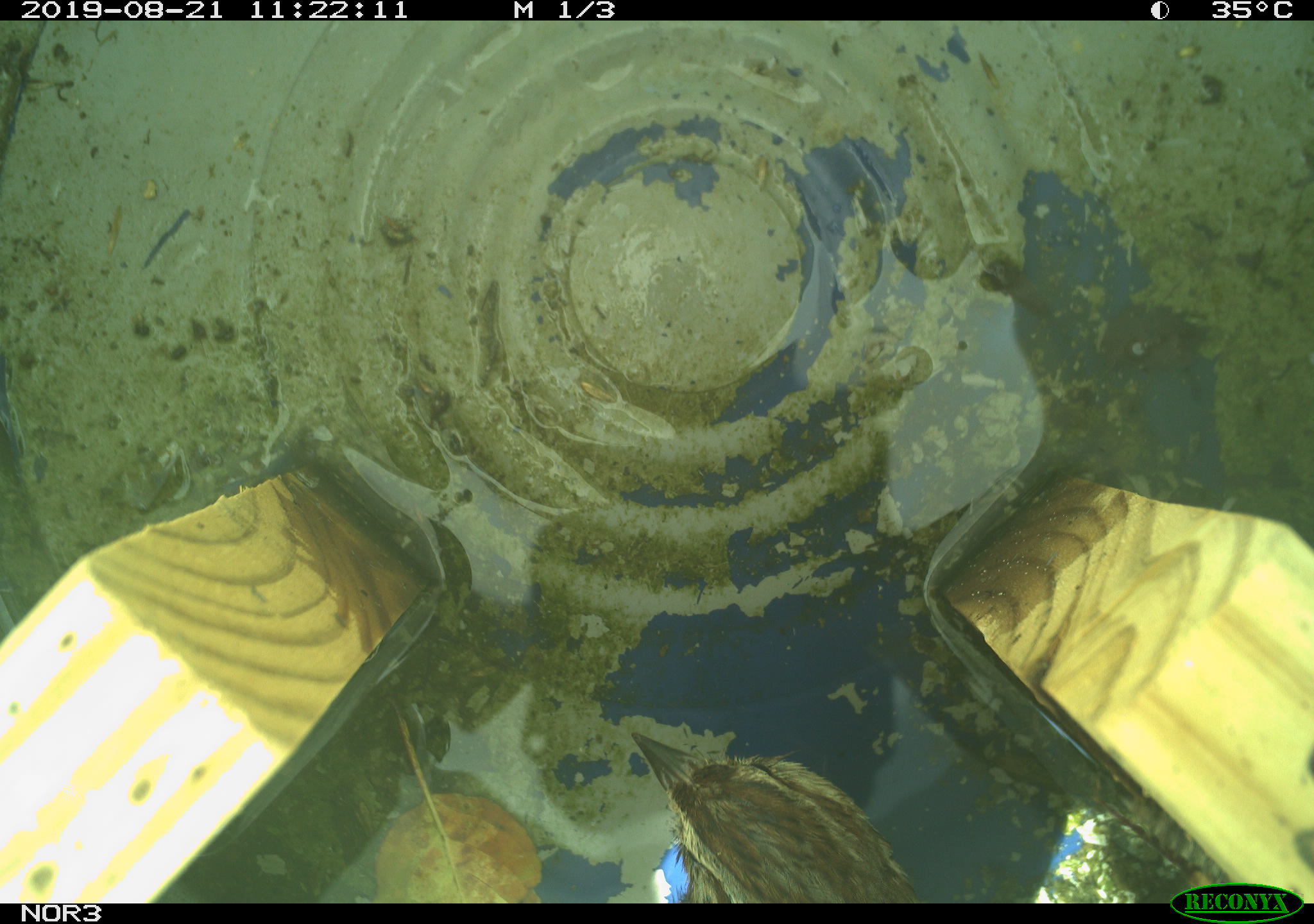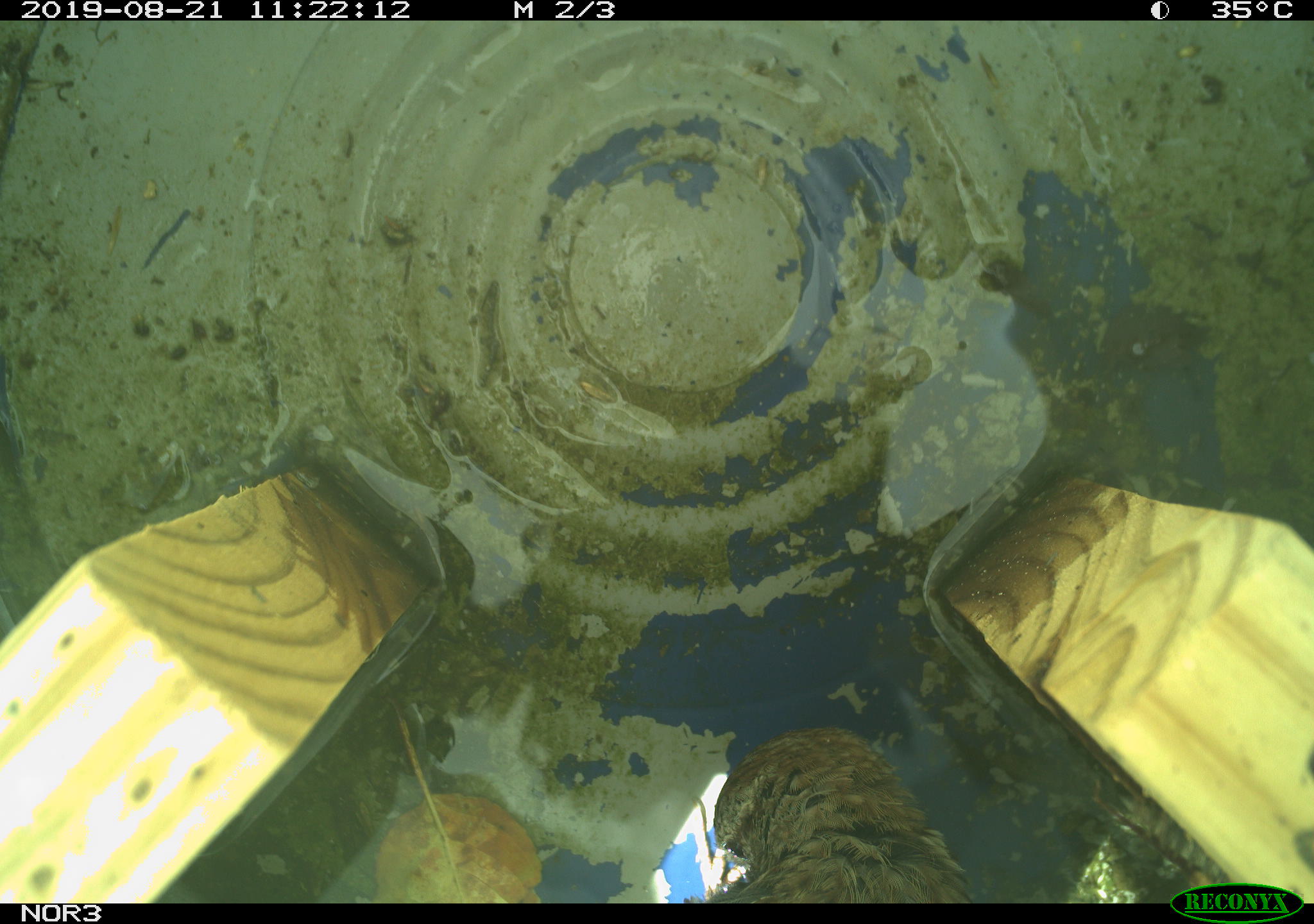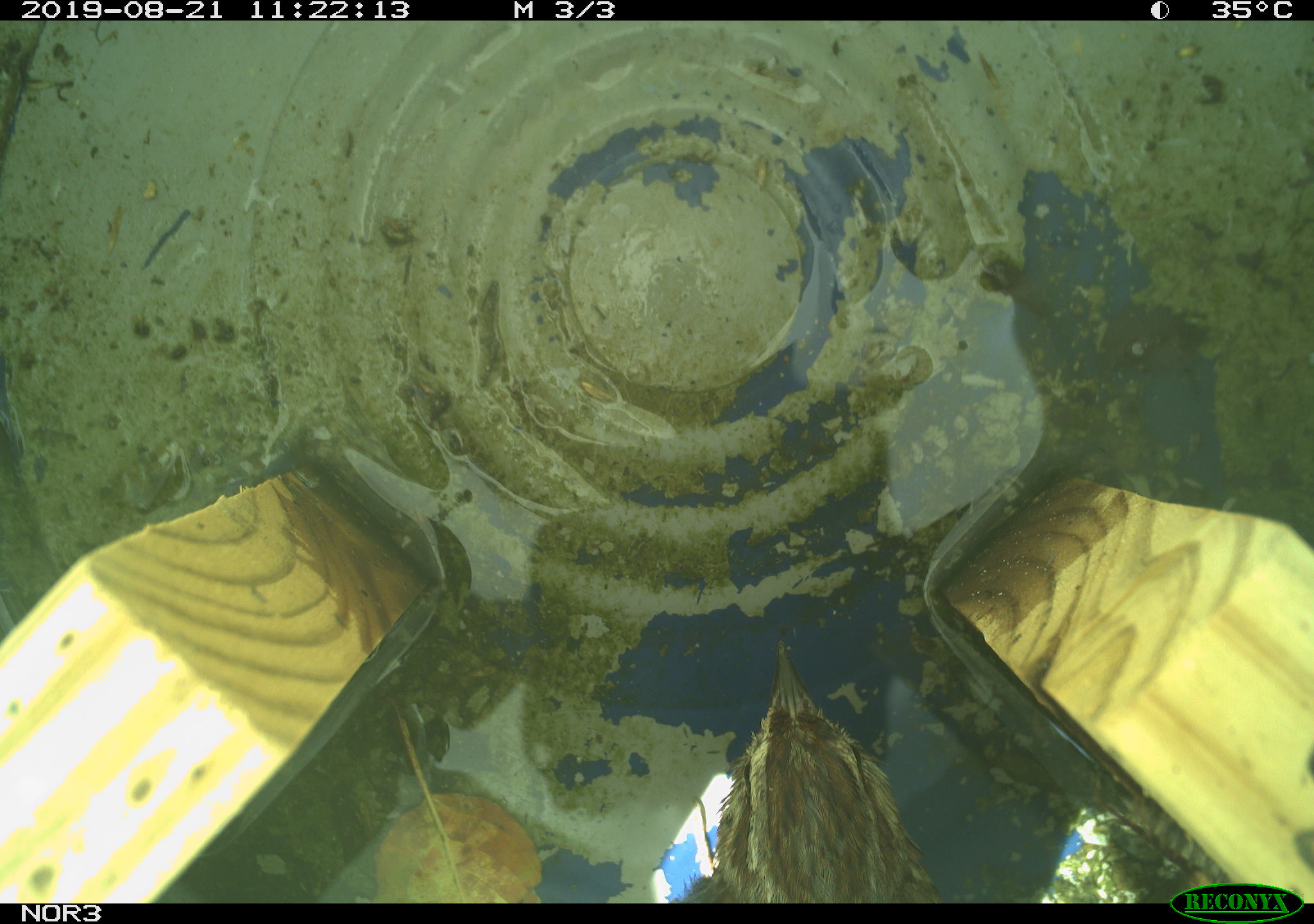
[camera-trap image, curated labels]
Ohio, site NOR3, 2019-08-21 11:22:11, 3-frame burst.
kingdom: Animalia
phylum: Chordata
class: Aves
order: Passeriformes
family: Passerellidae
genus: Melospiza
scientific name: Melospiza melodia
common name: song sparrow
Song sparrow (Melospiza melodia).